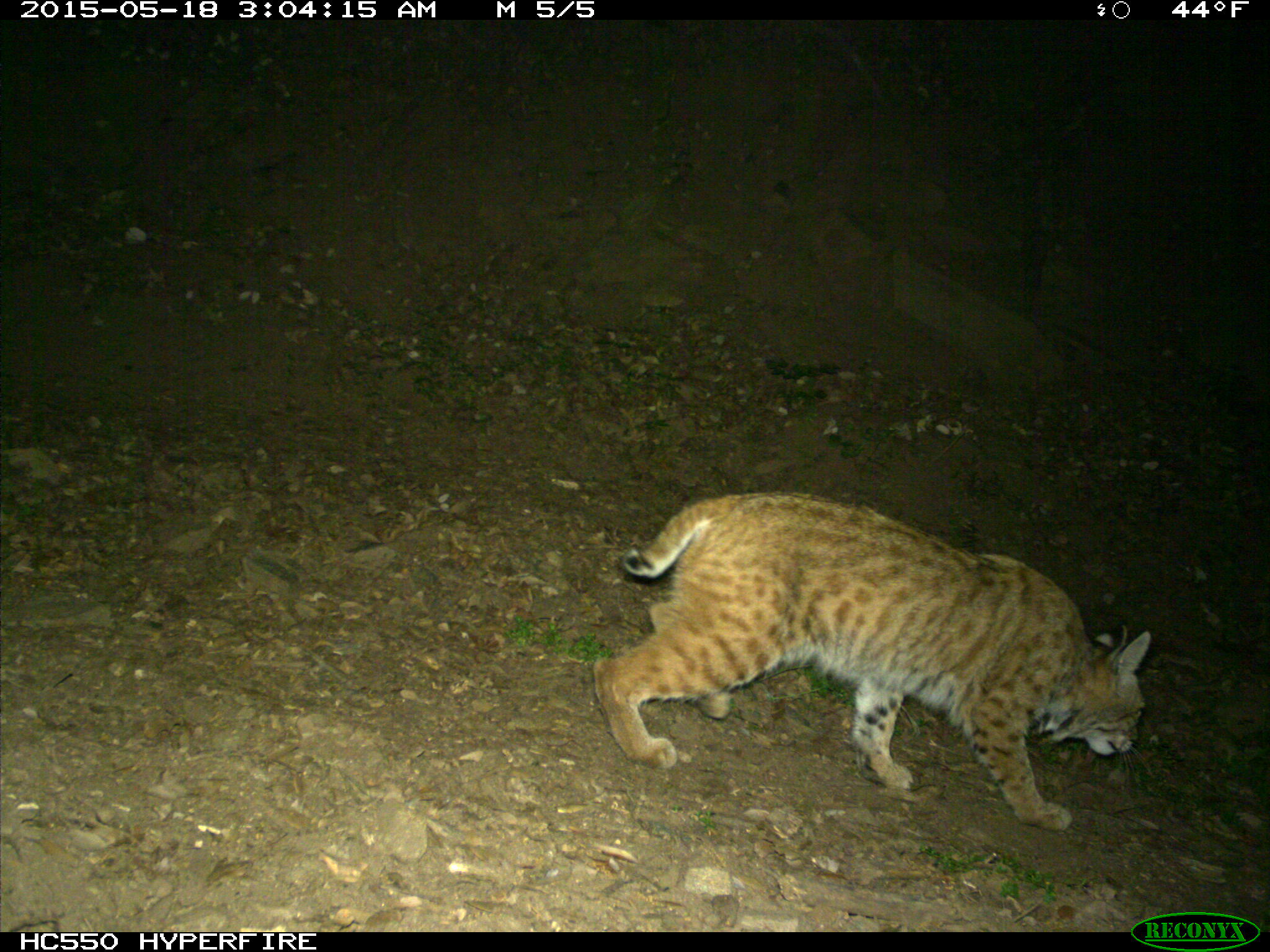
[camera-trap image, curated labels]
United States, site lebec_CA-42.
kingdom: Animalia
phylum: Chordata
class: Mammalia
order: Carnivora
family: Felidae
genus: Lynx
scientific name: Lynx rufus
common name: bobcat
Lynx rufus (bobcat).